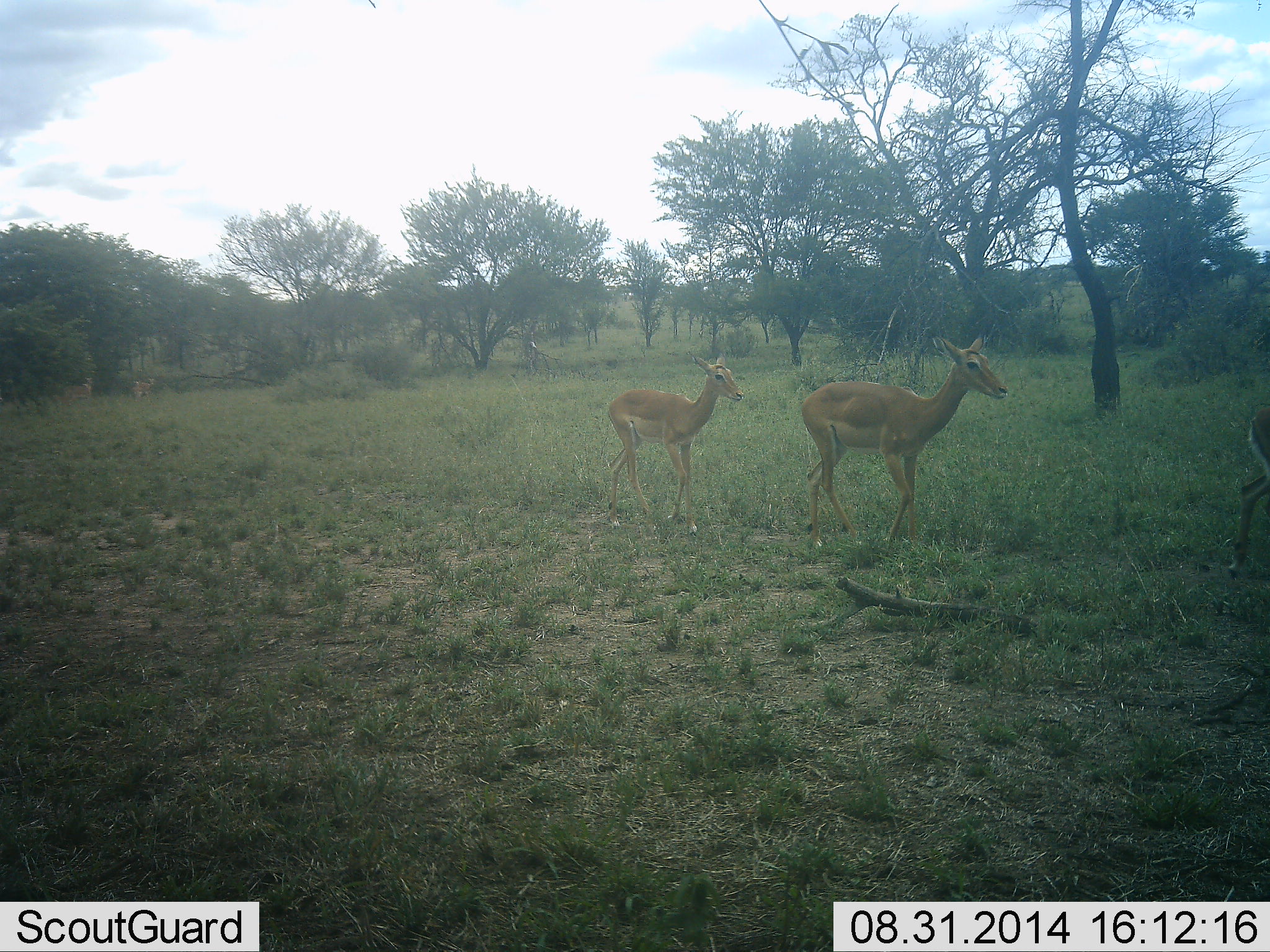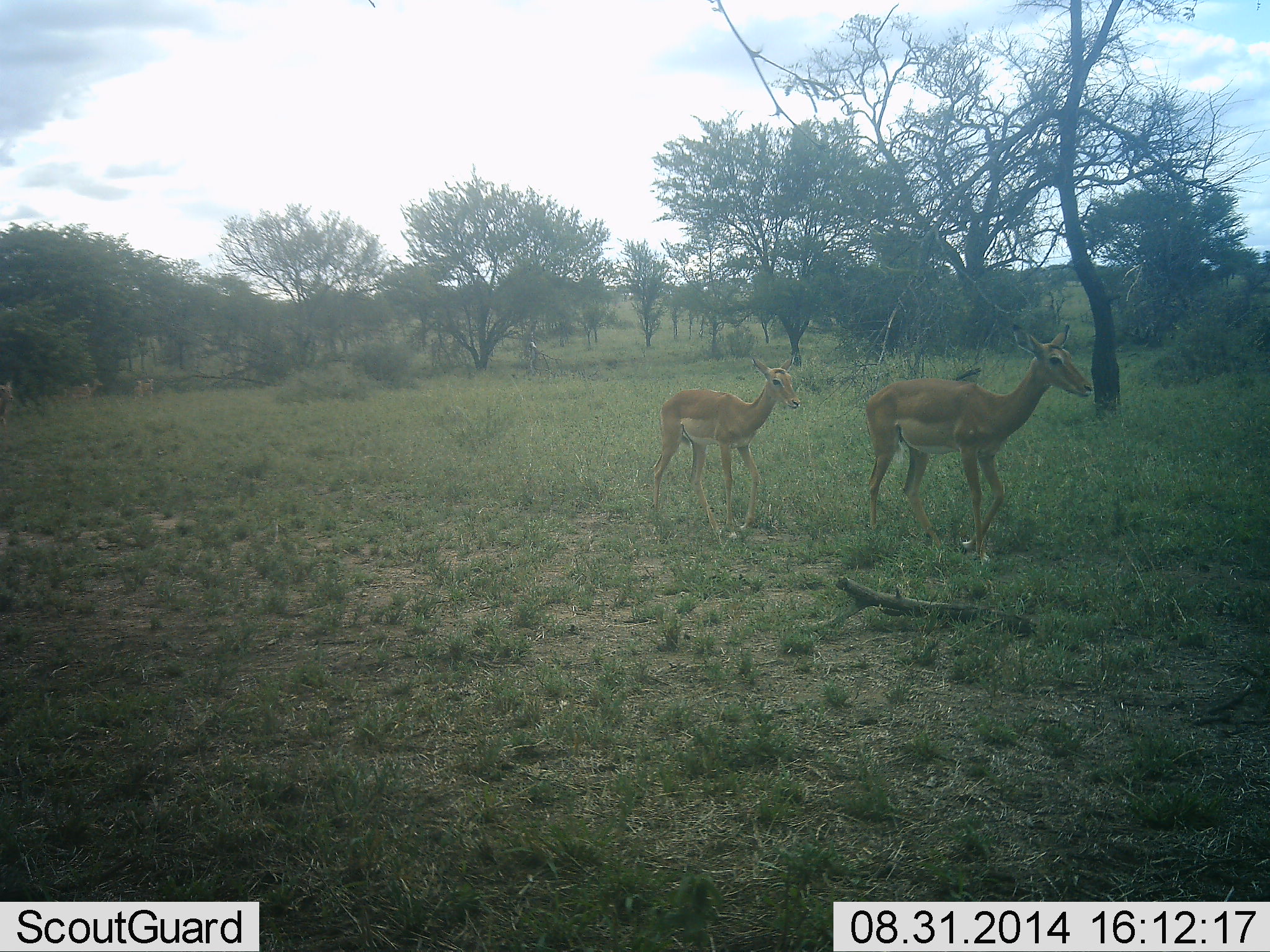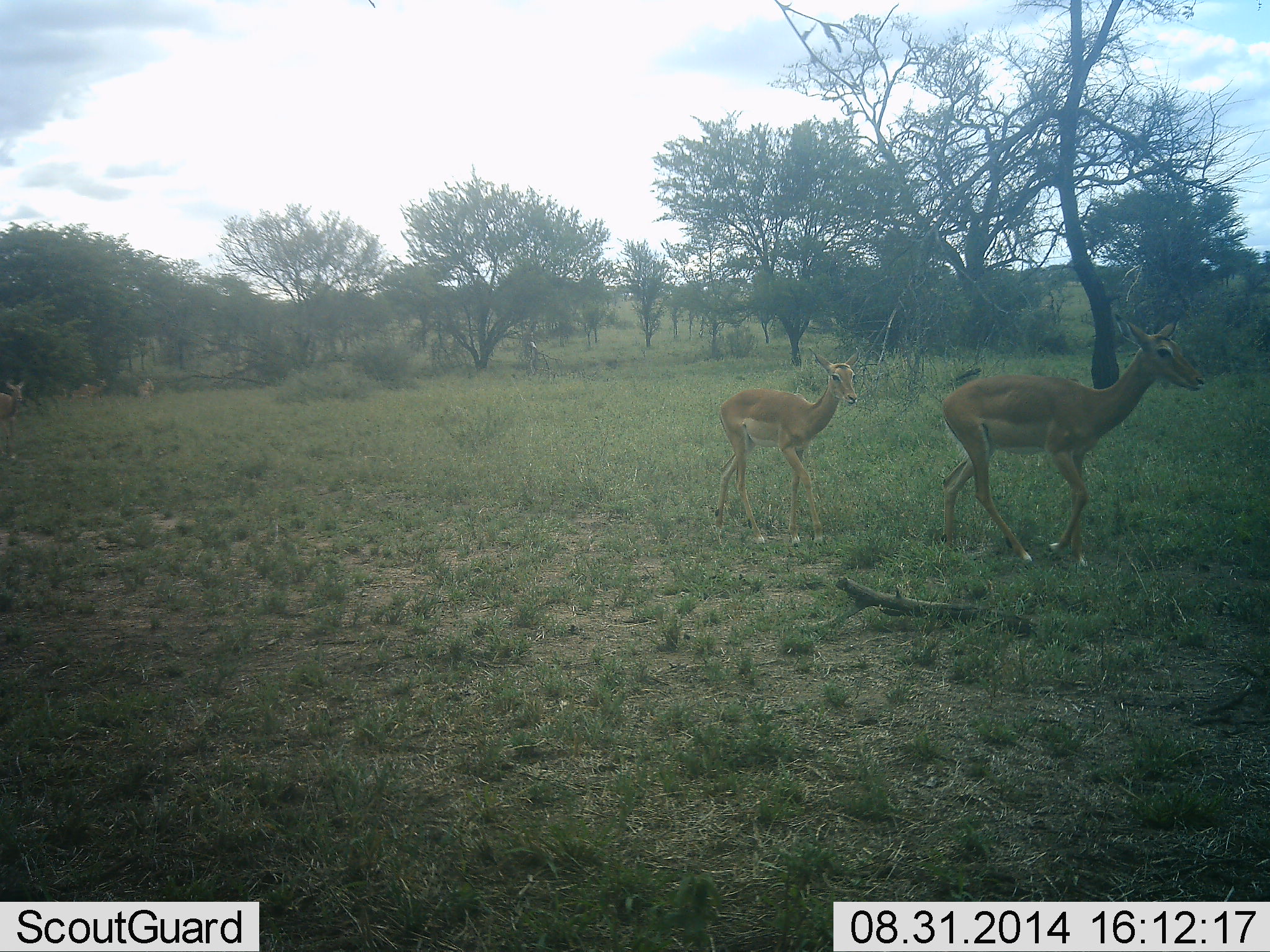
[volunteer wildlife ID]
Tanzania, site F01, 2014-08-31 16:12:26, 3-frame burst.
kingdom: Animalia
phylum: Chordata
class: Mammalia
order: Artiodactyla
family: Bovidae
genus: Aepyceros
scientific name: Aepyceros melampus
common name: impala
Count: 3.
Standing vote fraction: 0%.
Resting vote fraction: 0%.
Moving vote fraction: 100%.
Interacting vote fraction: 0%.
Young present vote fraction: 50%.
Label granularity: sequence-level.